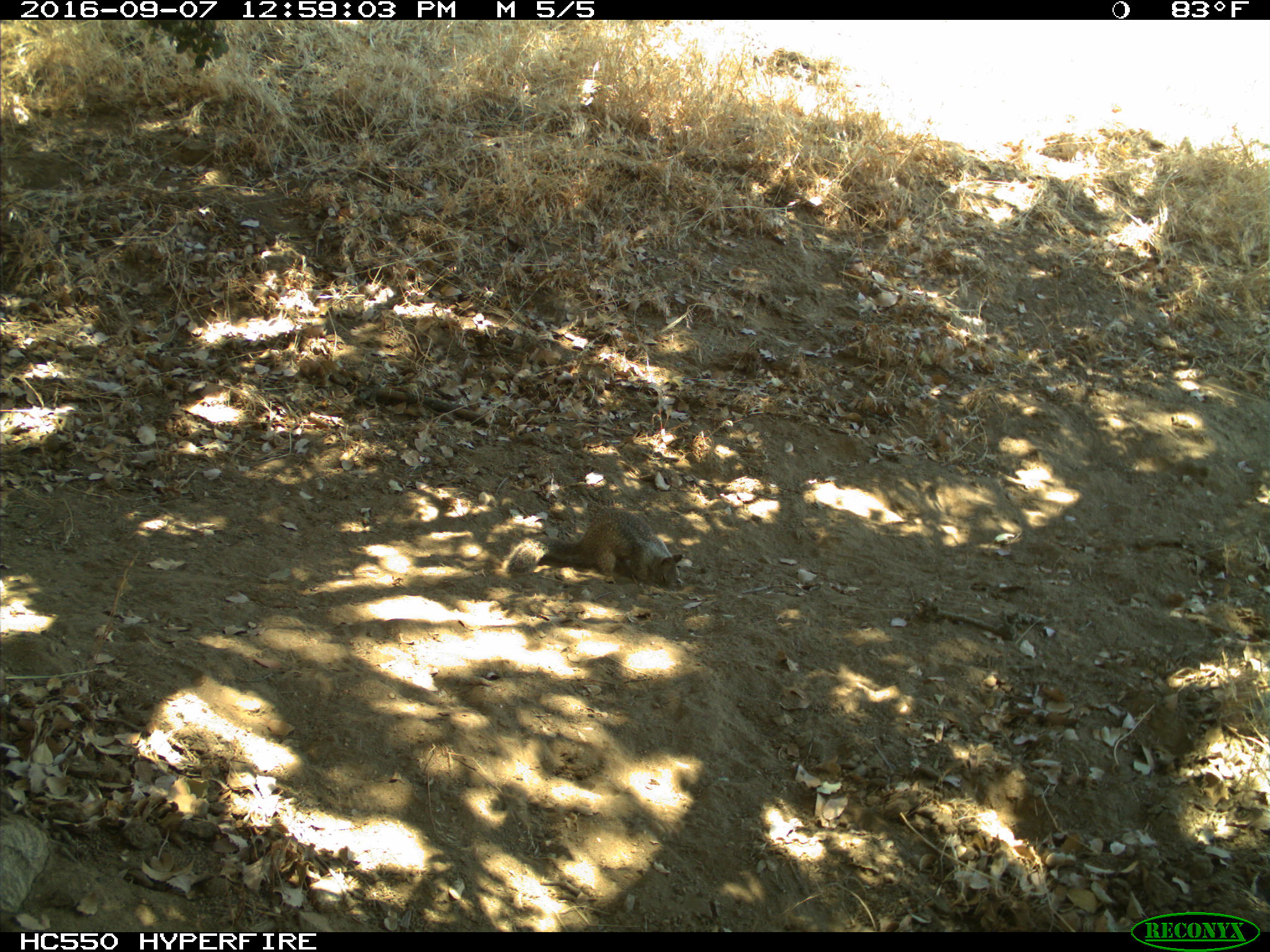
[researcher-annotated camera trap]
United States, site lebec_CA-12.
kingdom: Animalia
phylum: Chordata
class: Mammalia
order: Rodentia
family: Sciuridae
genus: Otospermophilus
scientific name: Otospermophilus beecheyi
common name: california ground squirrel